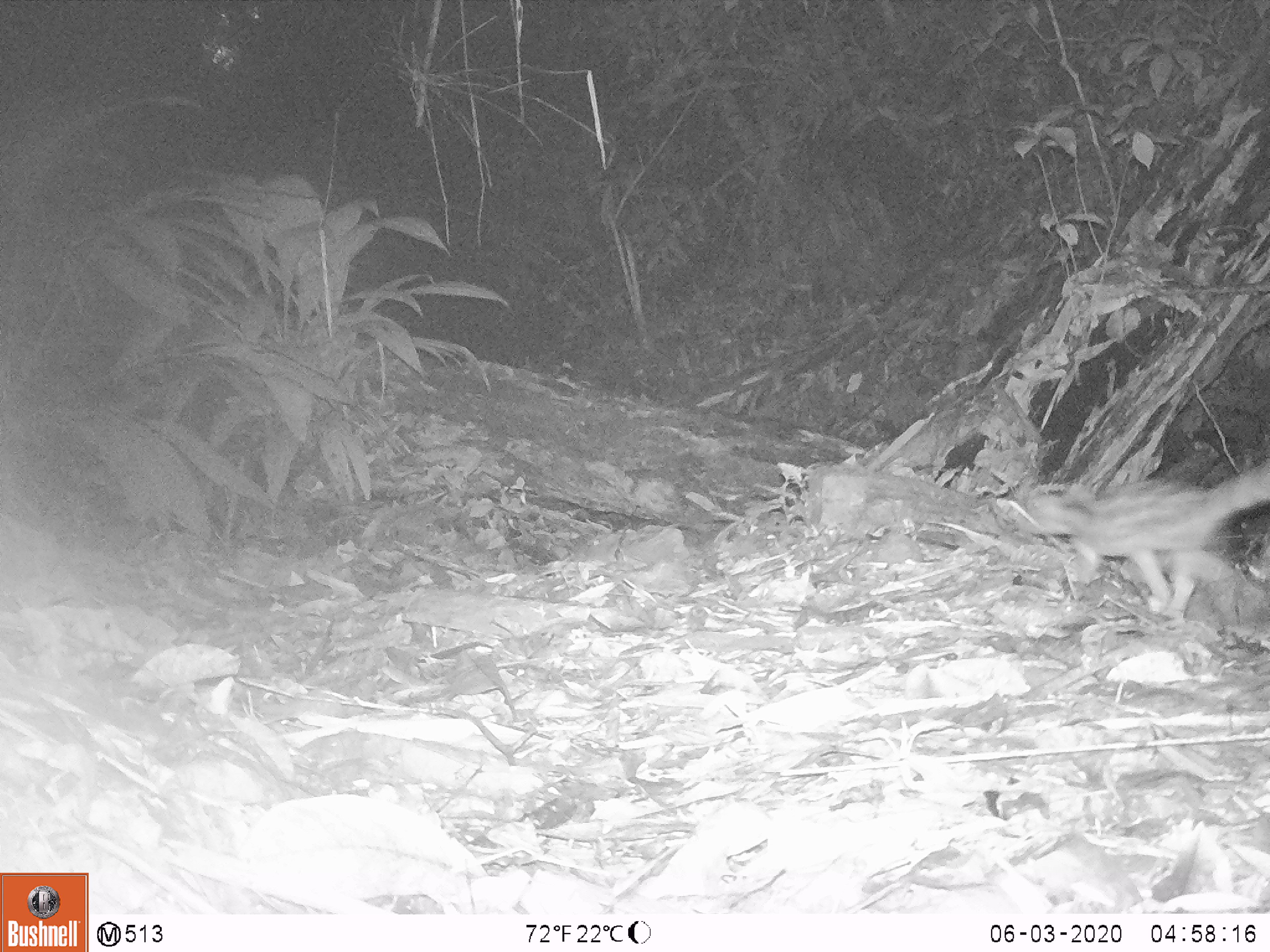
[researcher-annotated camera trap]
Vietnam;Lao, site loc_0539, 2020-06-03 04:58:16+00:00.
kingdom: Animalia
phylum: Chordata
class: Mammalia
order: Carnivora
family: Prionodontidae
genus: Prionodon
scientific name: Prionodon pardicolor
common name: spotted linsang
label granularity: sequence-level